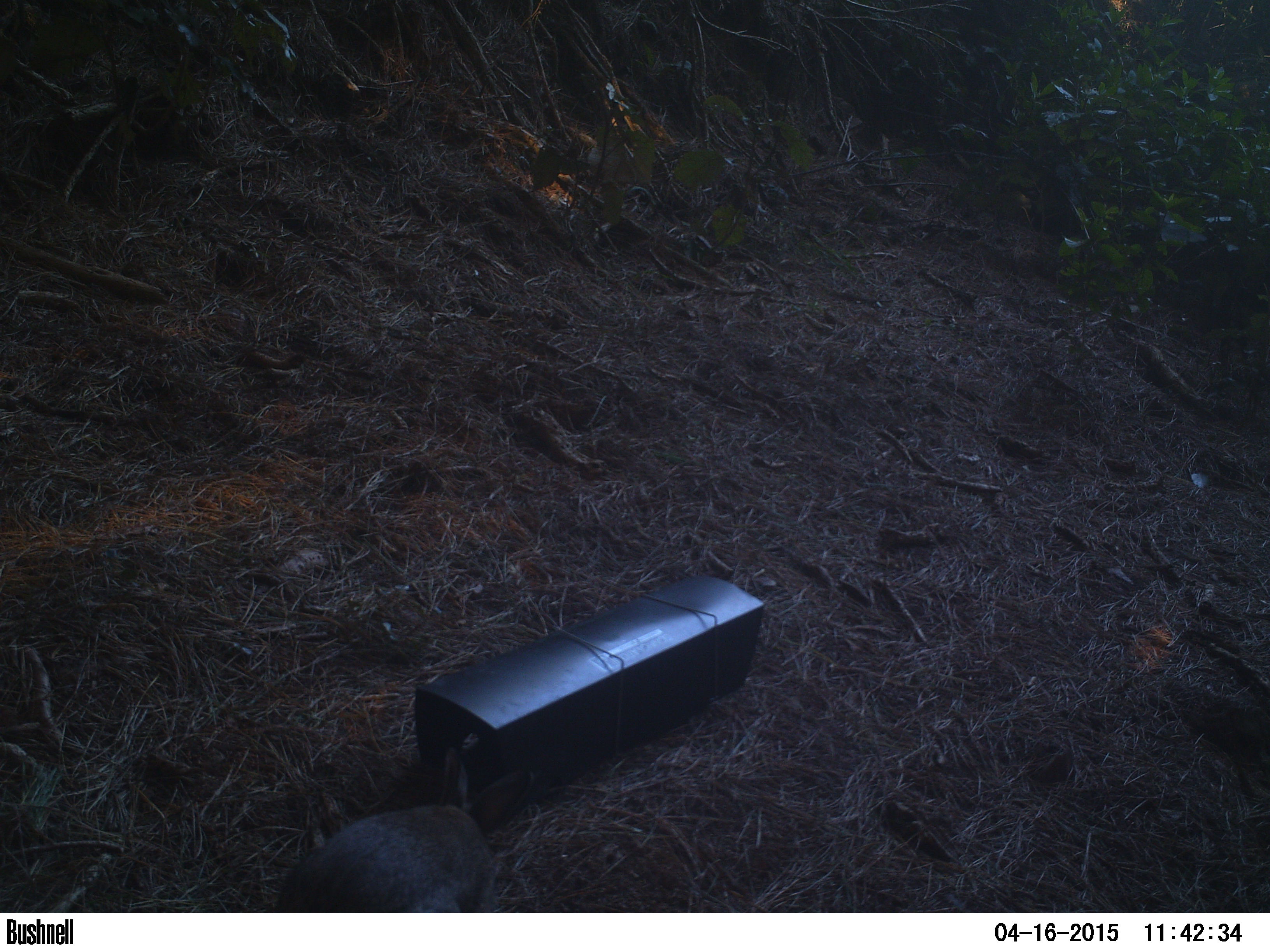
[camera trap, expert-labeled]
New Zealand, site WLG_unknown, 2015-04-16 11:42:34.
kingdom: Animalia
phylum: Chordata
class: Mammalia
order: Lagomorpha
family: Leporidae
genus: Oryctolagus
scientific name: Oryctolagus cuniculus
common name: european rabbit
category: rabbit